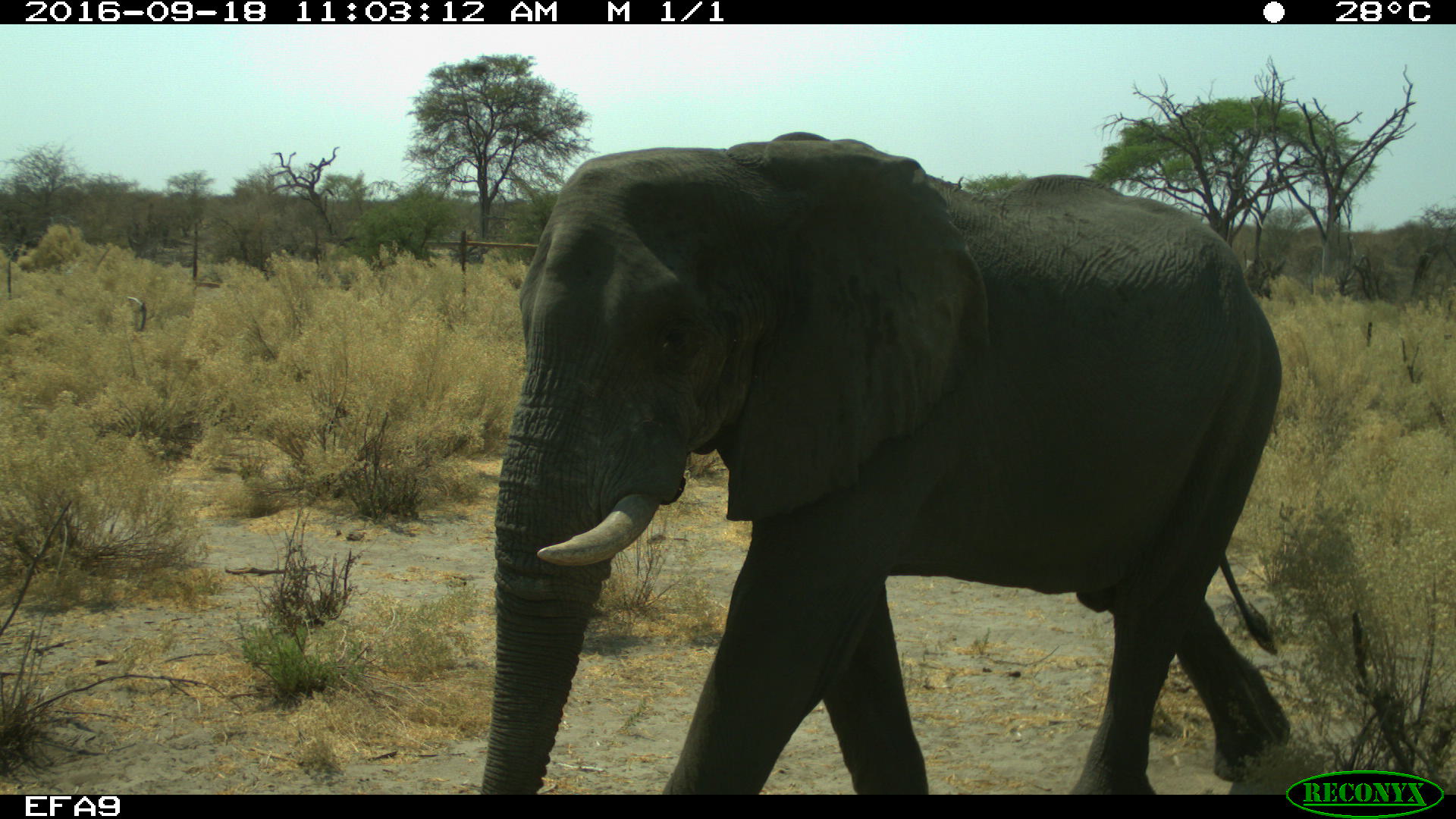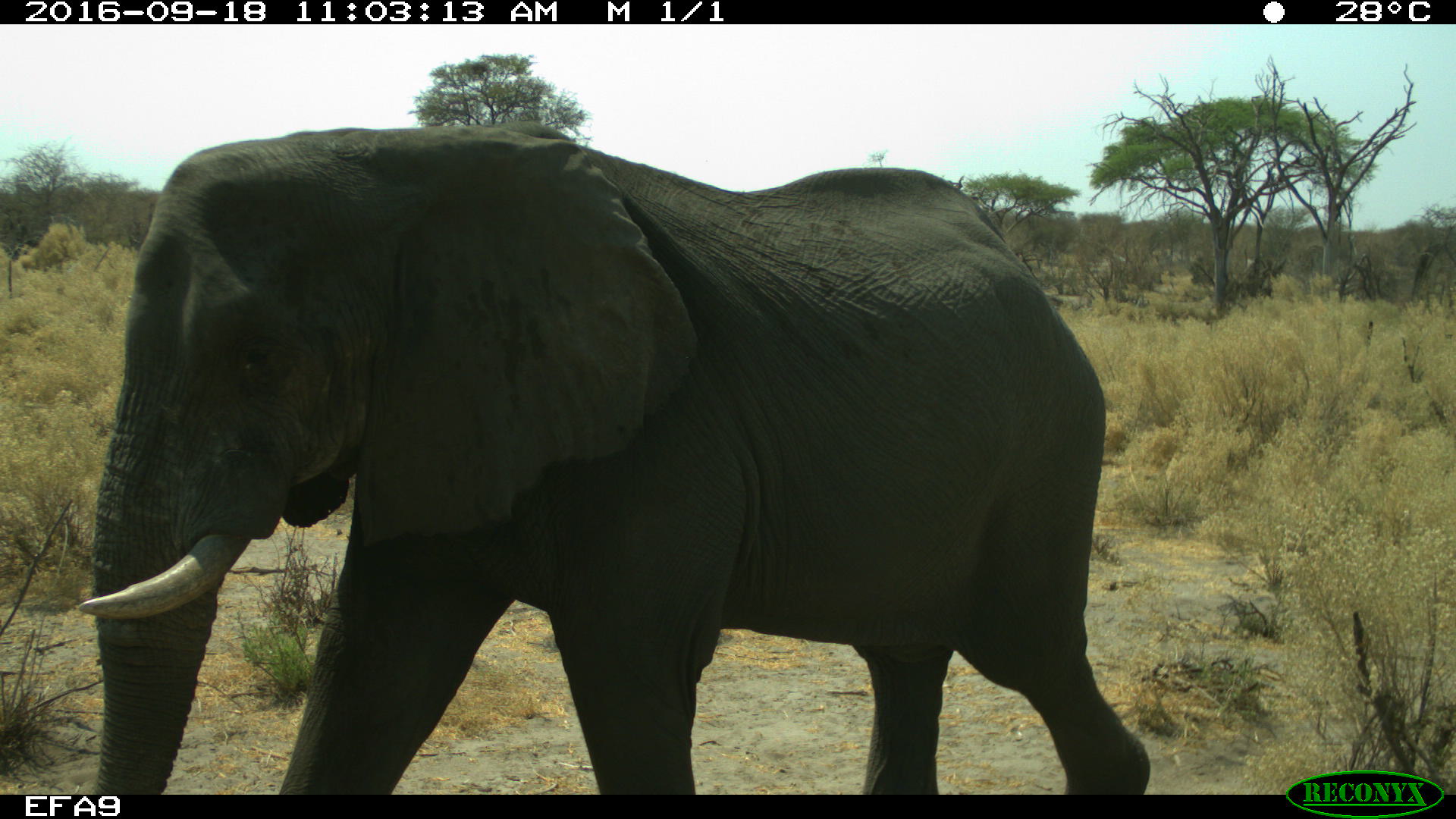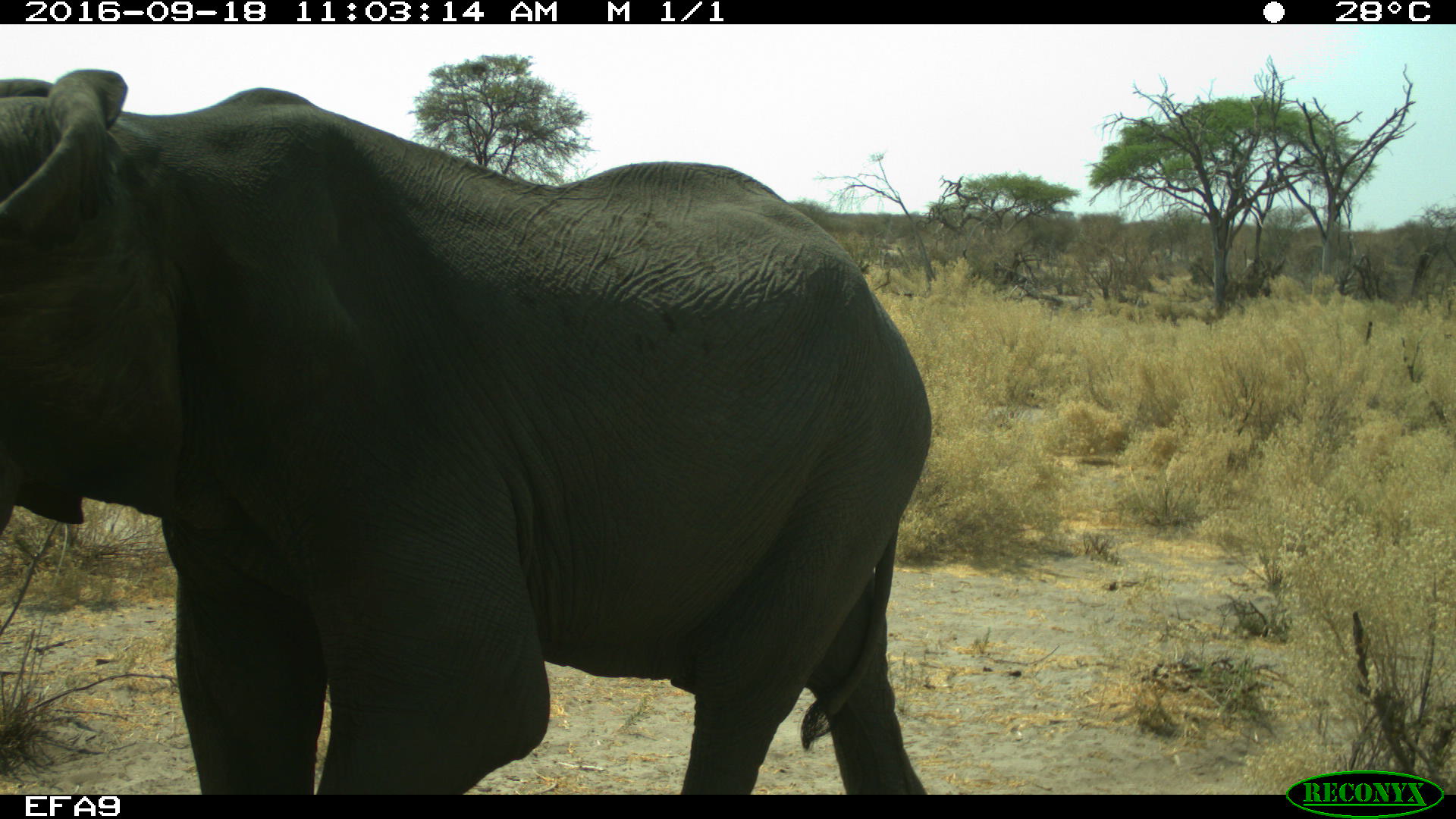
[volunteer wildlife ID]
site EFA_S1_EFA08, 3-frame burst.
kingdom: Animalia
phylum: Chordata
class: Mammalia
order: Proboscidea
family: Elephantidae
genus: Loxodonta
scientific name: Loxodonta africana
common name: african bush elephant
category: elephant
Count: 1.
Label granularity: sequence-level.